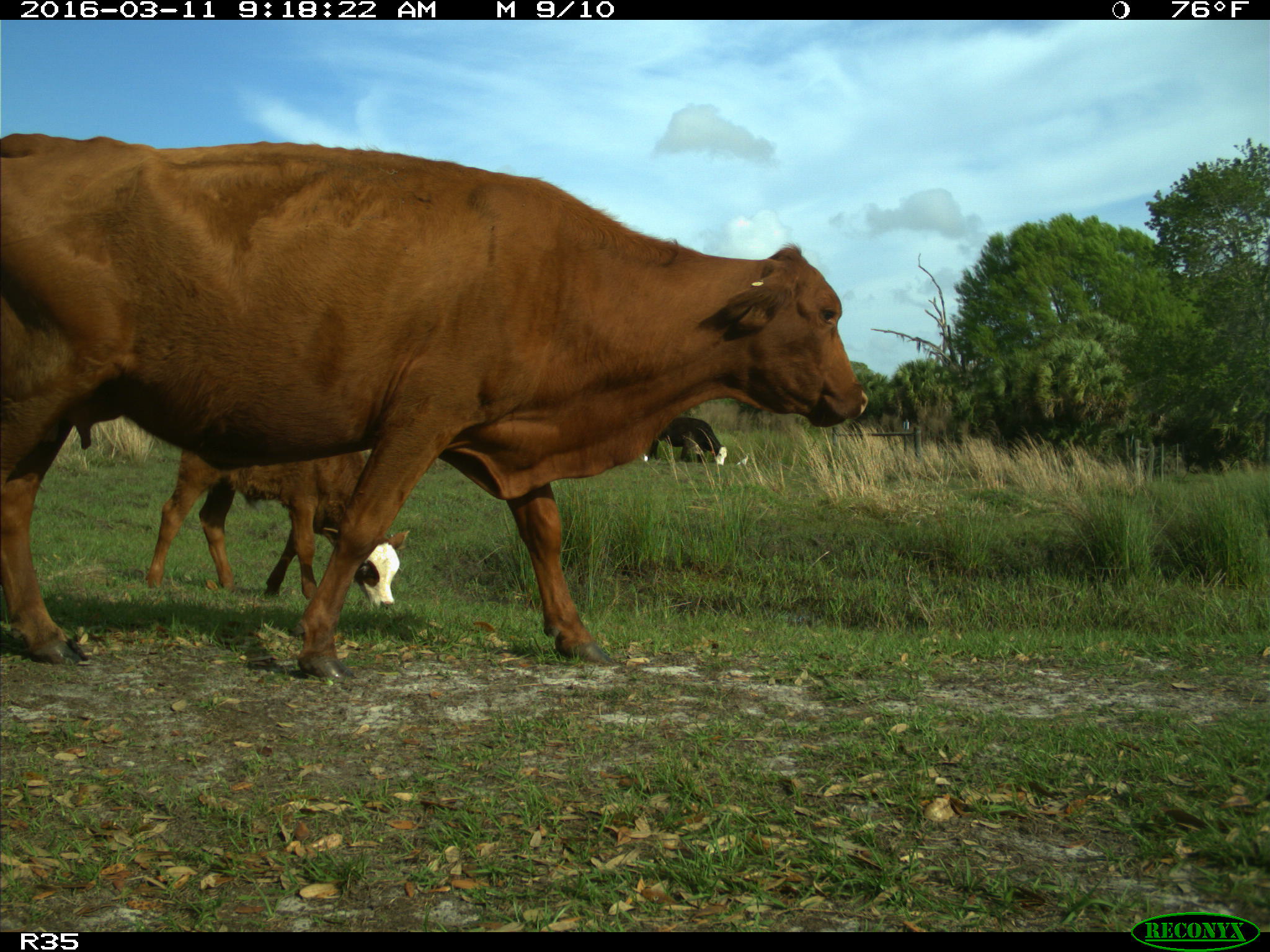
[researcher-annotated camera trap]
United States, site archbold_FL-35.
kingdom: Animalia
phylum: Chordata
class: Mammalia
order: Artiodactyla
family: Bovidae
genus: Bos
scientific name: Bos taurus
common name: domestic cow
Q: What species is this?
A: Bos taurus (domestic cow).